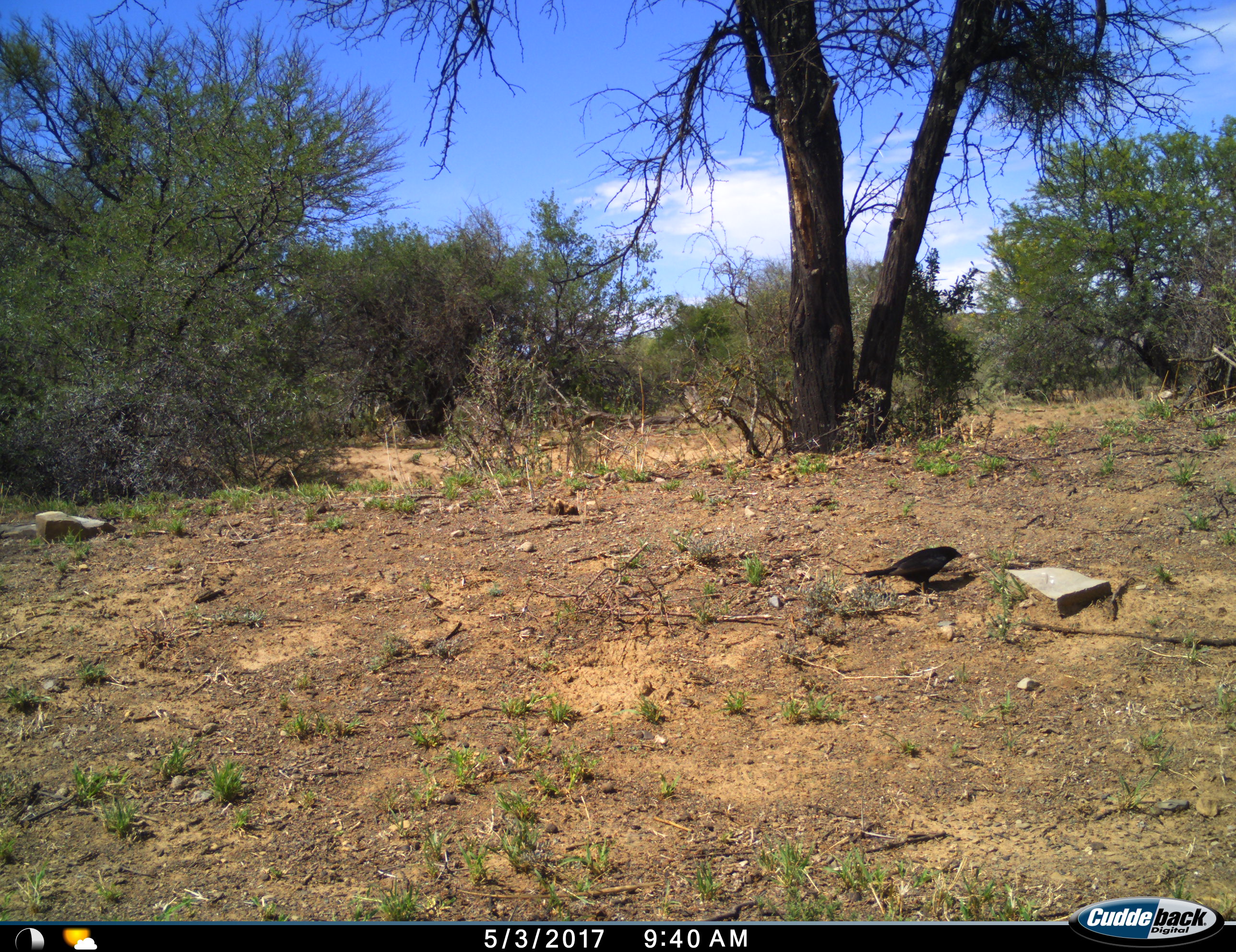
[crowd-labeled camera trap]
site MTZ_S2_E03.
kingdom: Animalia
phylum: Chordata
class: Aves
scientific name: Aves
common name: bird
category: birdother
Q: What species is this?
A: Birdother (bird) (Aves).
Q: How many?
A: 1.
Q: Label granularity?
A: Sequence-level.